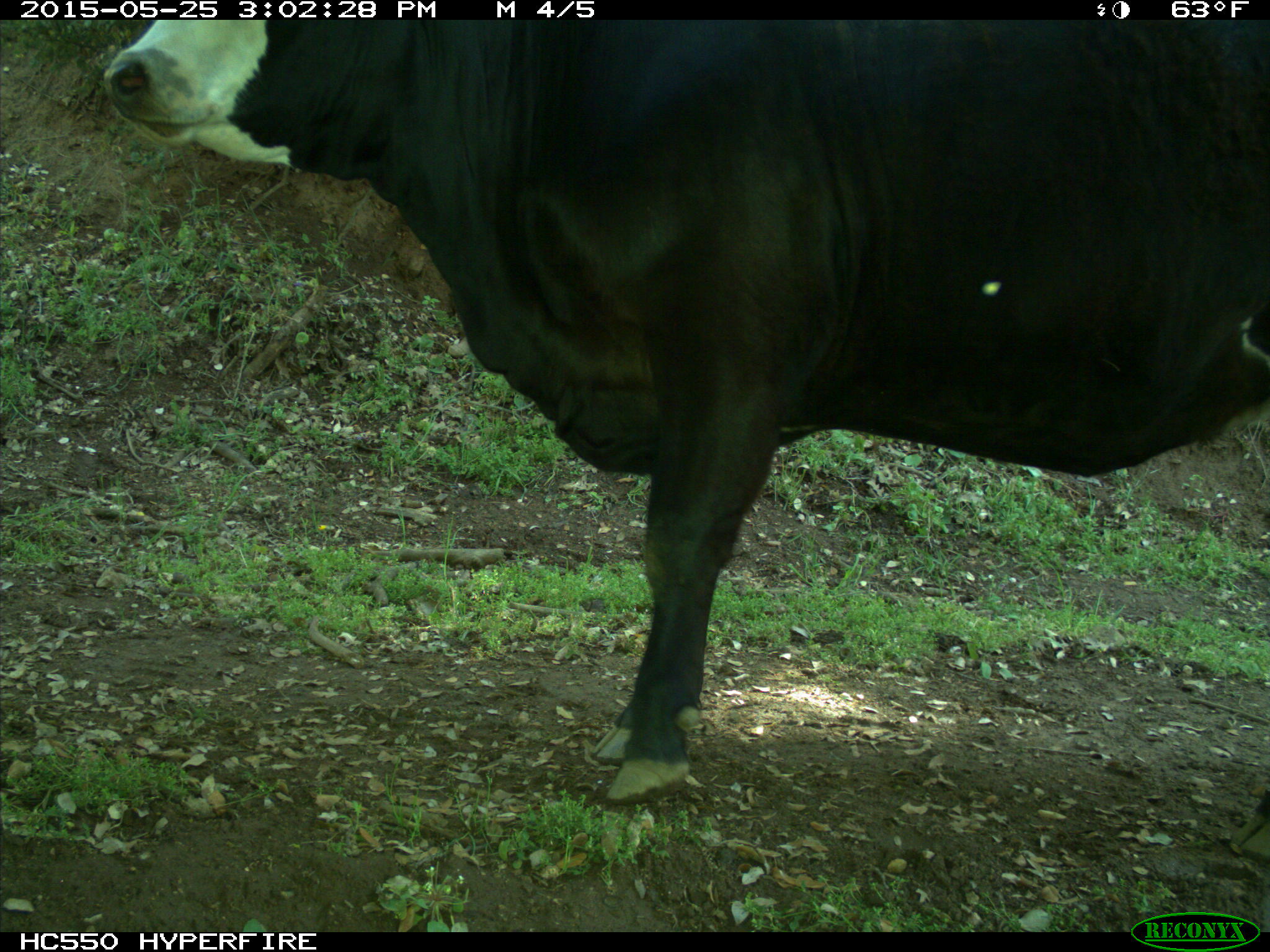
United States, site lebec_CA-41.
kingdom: Animalia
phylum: Chordata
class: Mammalia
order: Artiodactyla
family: Bovidae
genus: Bos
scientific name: Bos taurus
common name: domestic cow